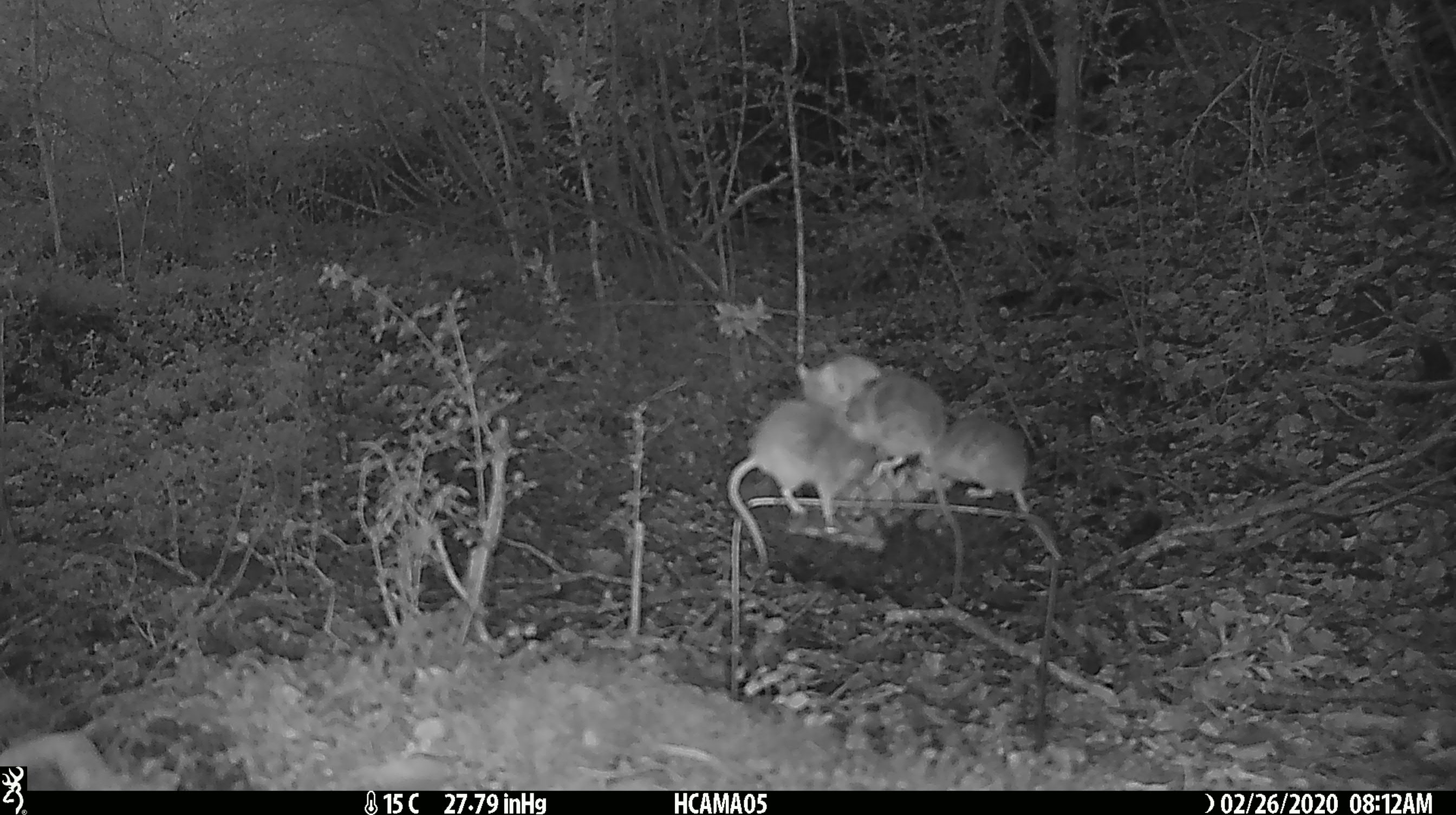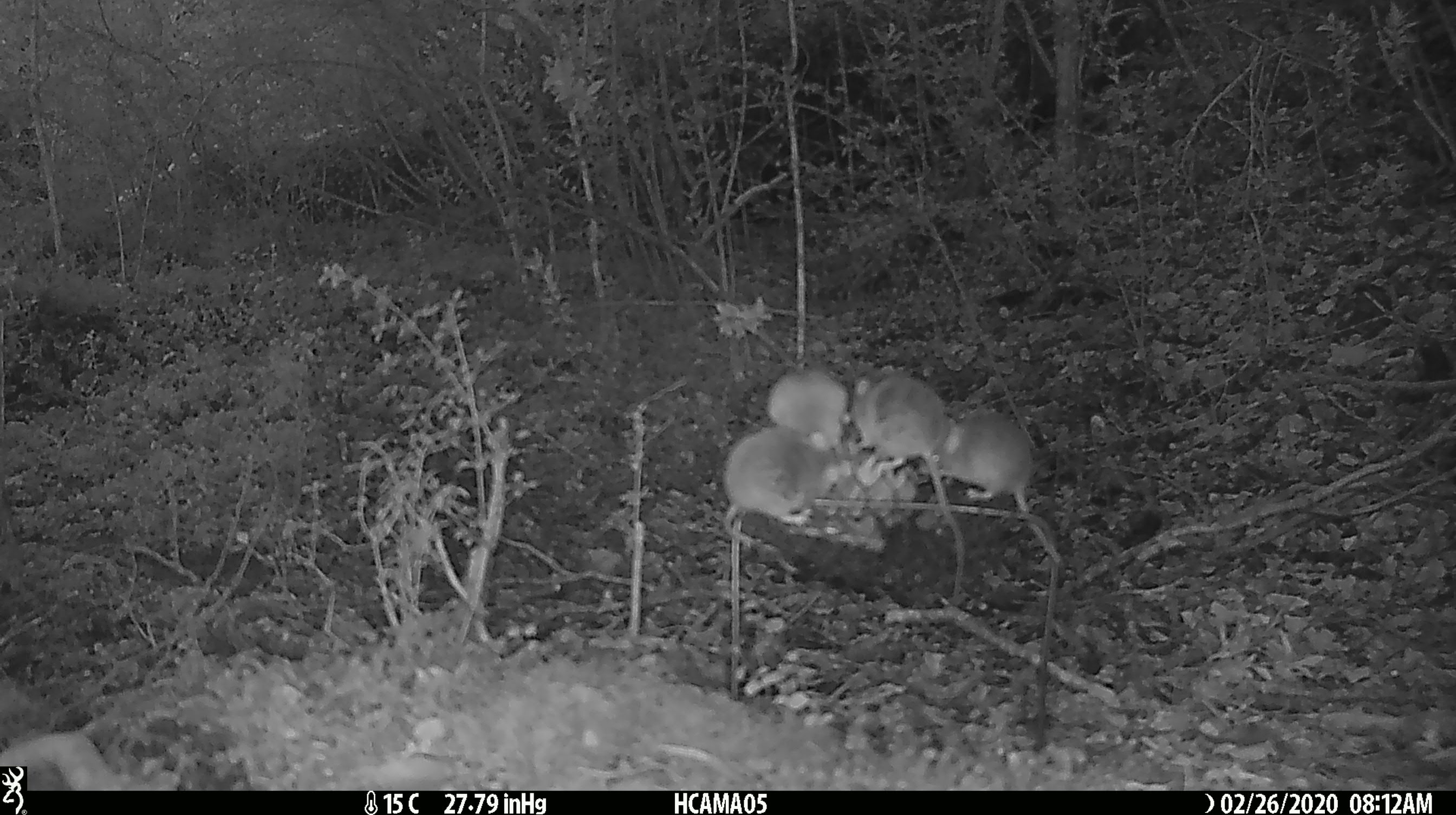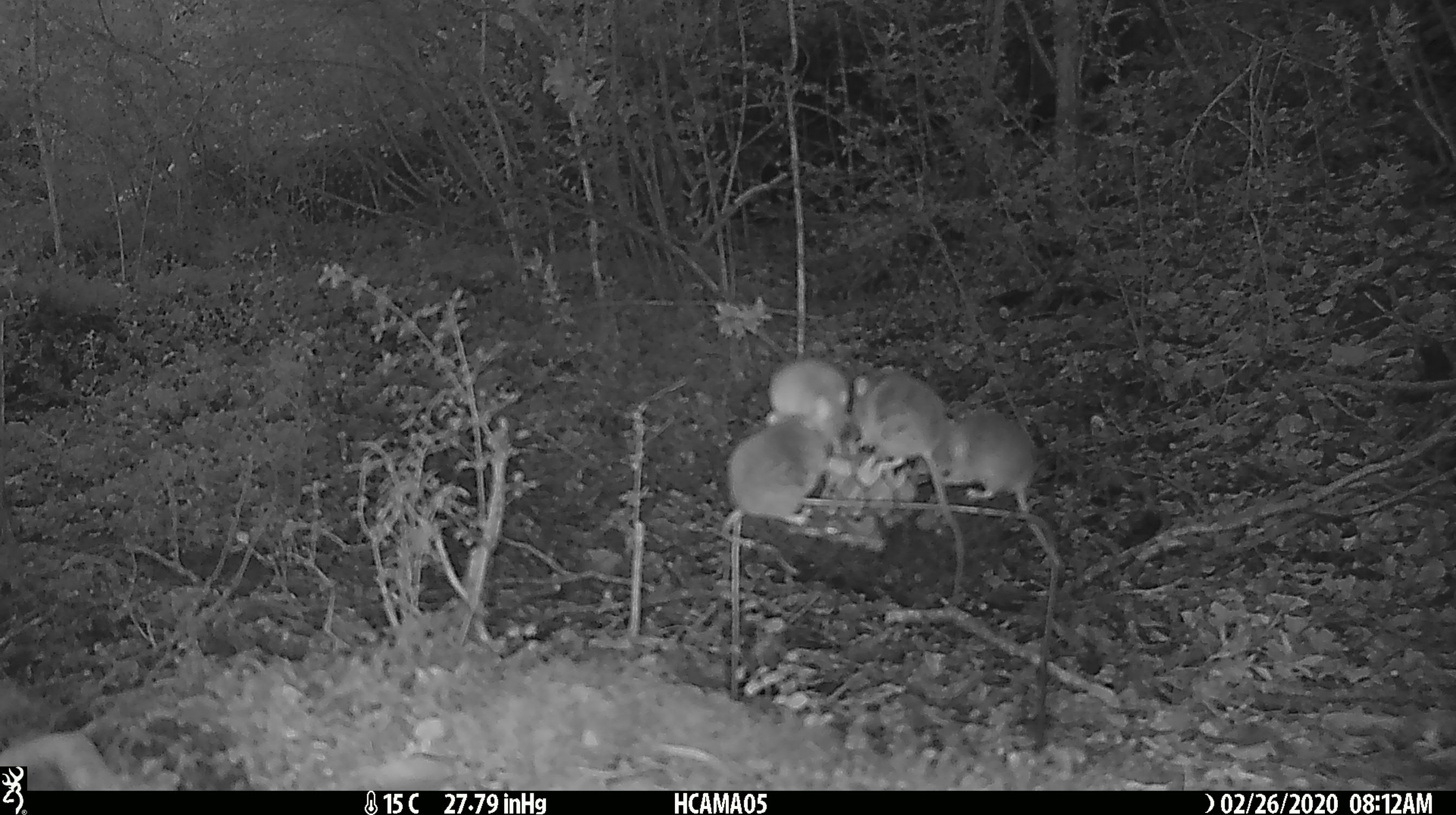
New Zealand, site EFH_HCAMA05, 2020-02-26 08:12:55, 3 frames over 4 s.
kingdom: Animalia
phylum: Chordata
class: Mammalia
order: Rodentia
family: Muridae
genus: Mus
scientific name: Mus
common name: mouse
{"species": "mouse (Mus)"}